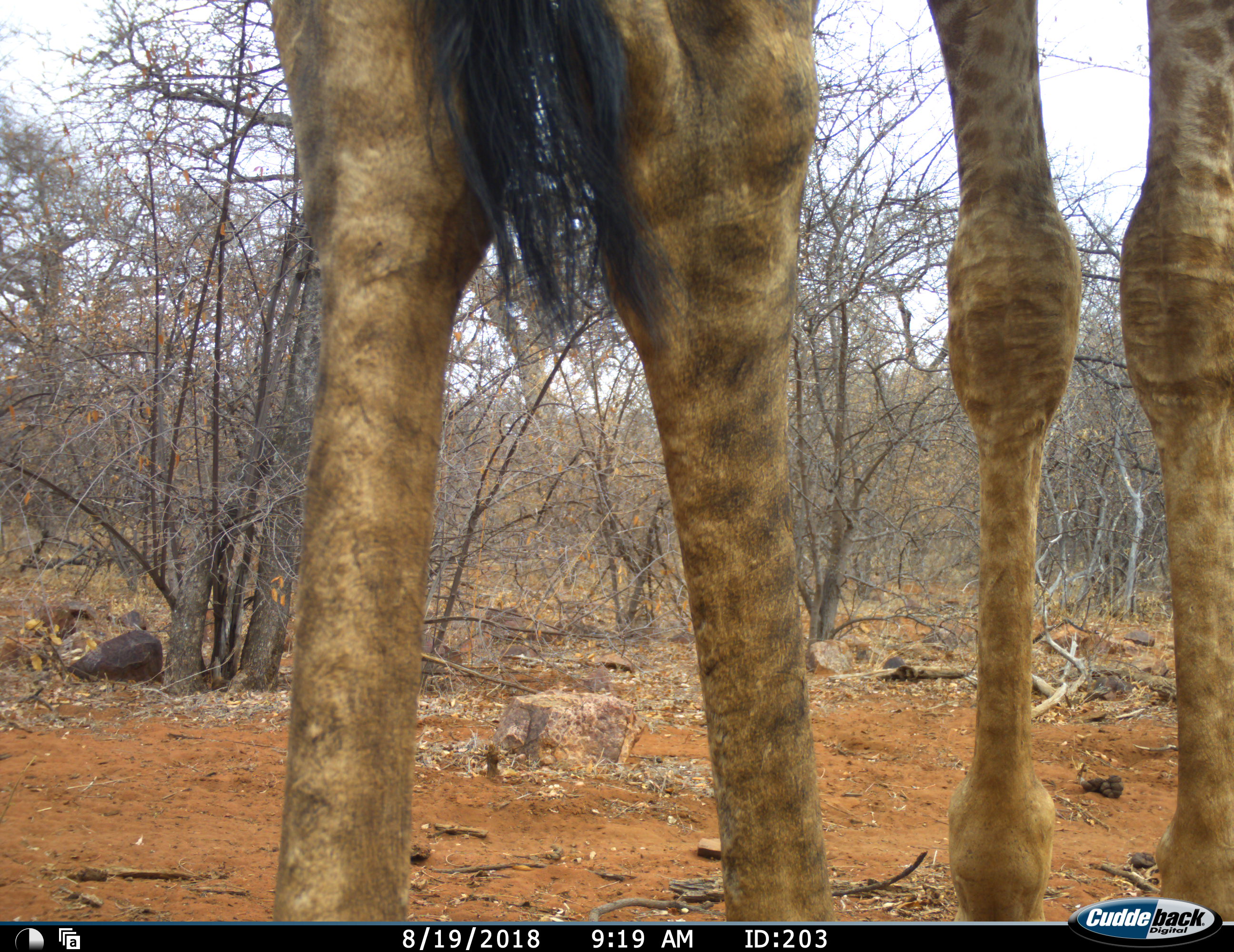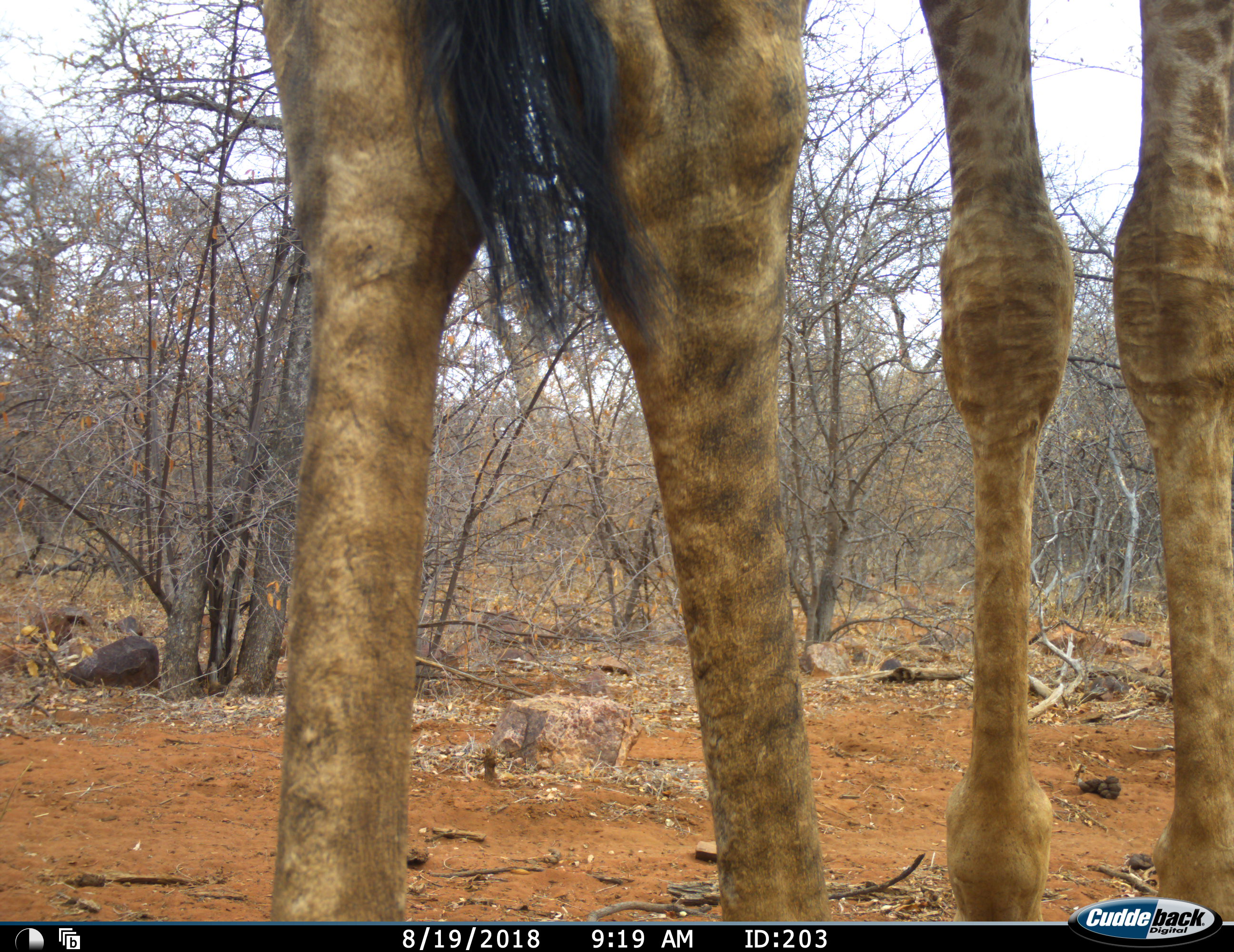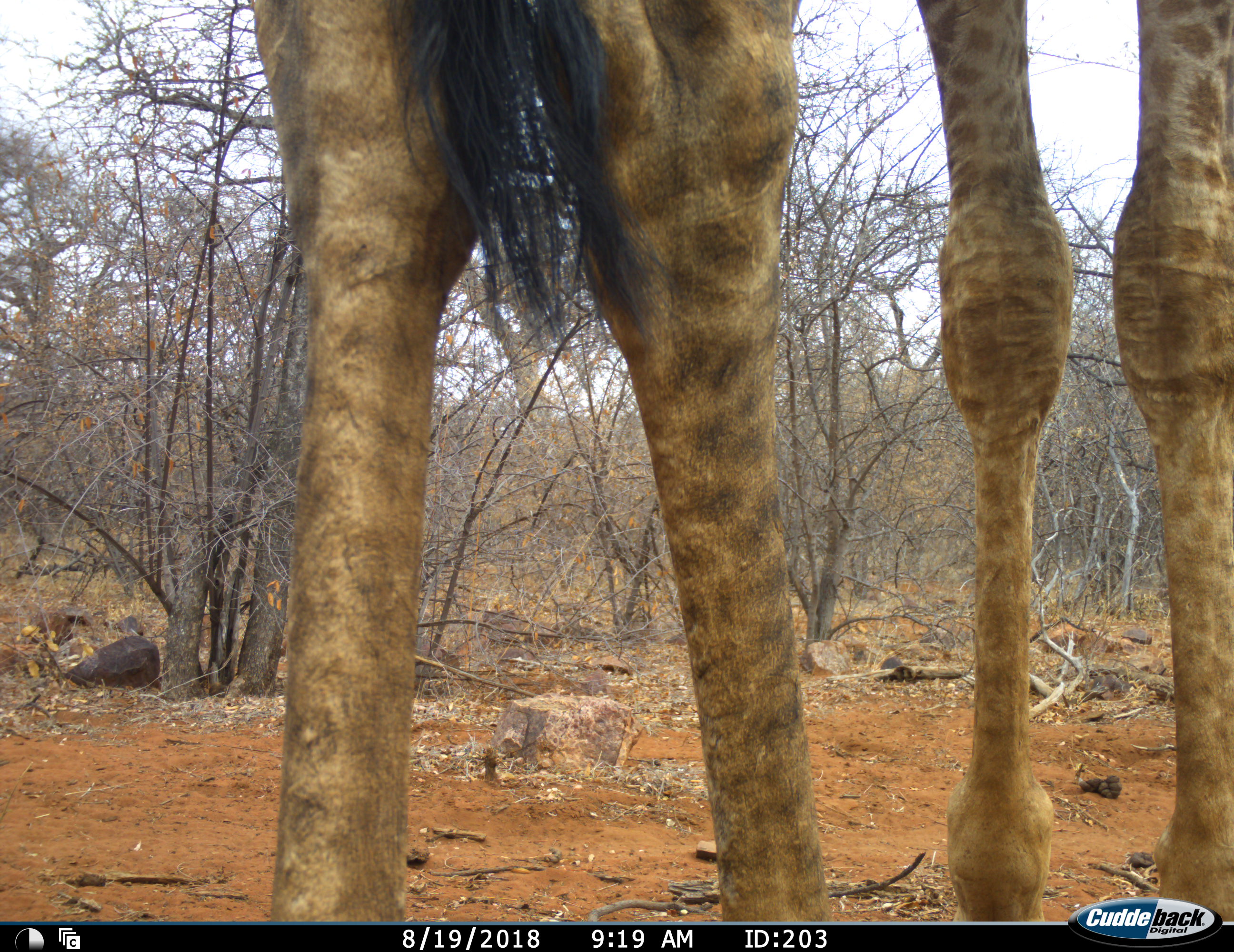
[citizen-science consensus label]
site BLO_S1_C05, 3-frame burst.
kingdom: Animalia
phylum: Chordata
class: Mammalia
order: Artiodactyla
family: Giraffidae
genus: Giraffa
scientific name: Giraffa camelopardalis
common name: giraffe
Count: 1.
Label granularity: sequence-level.